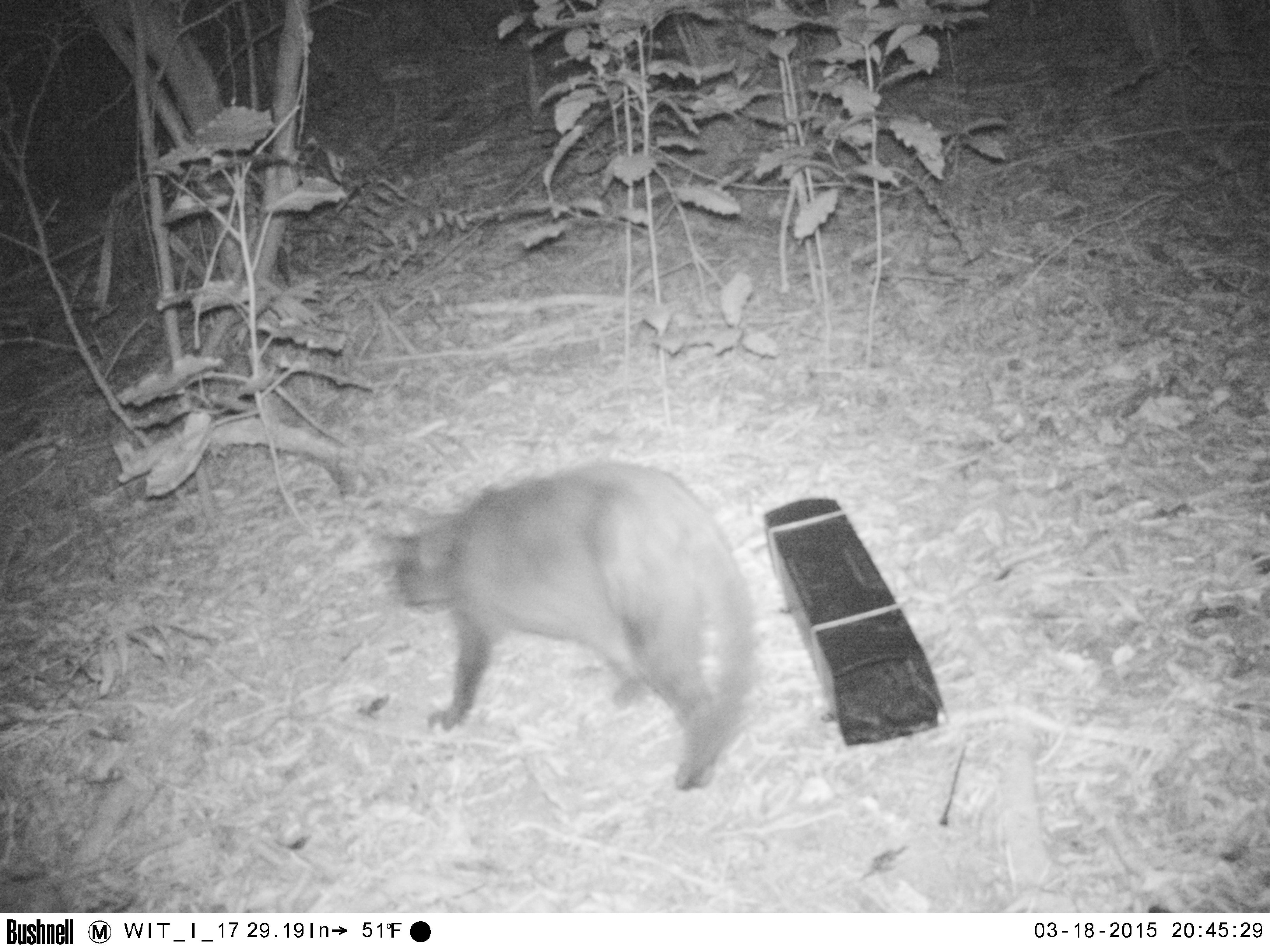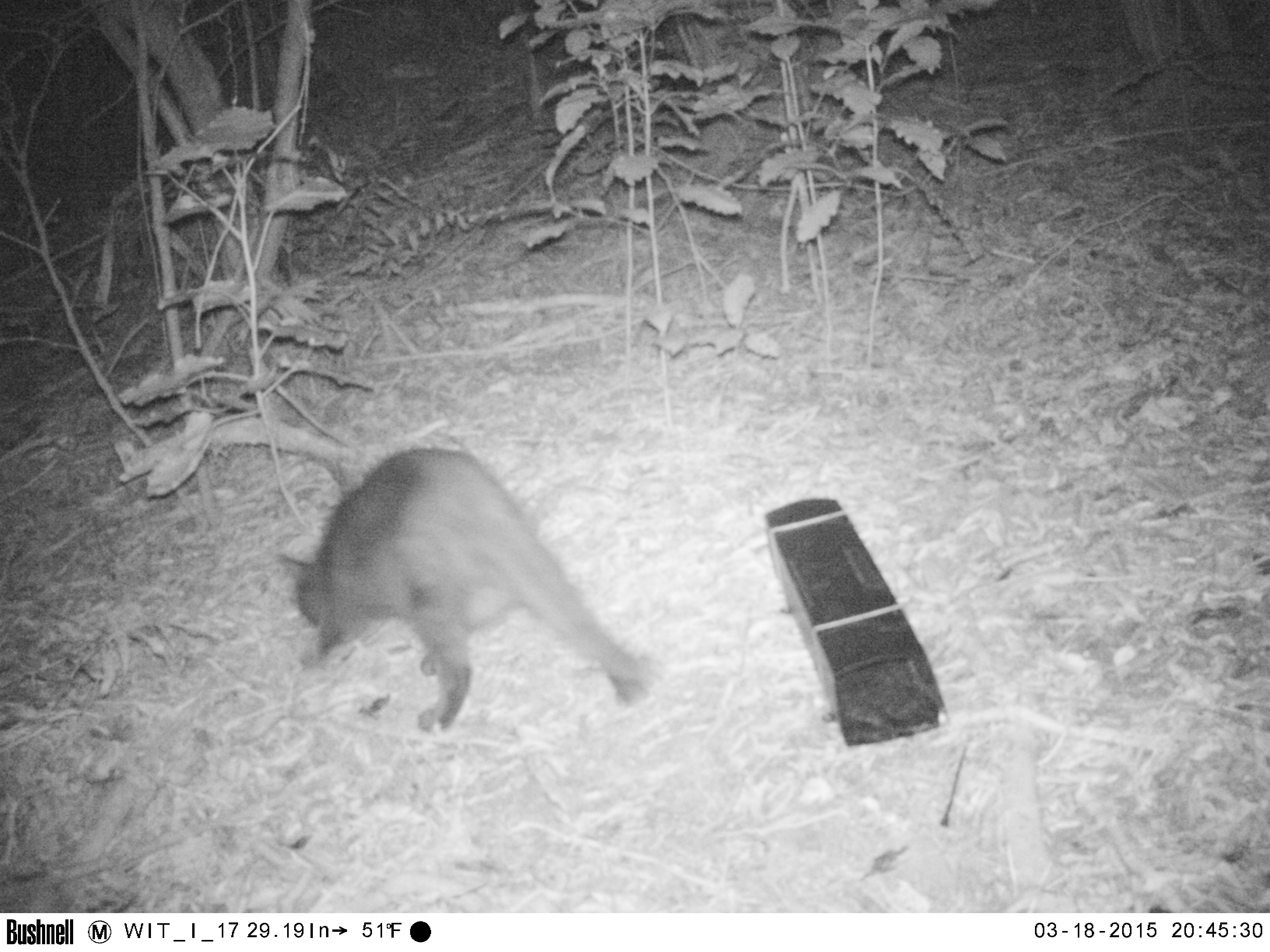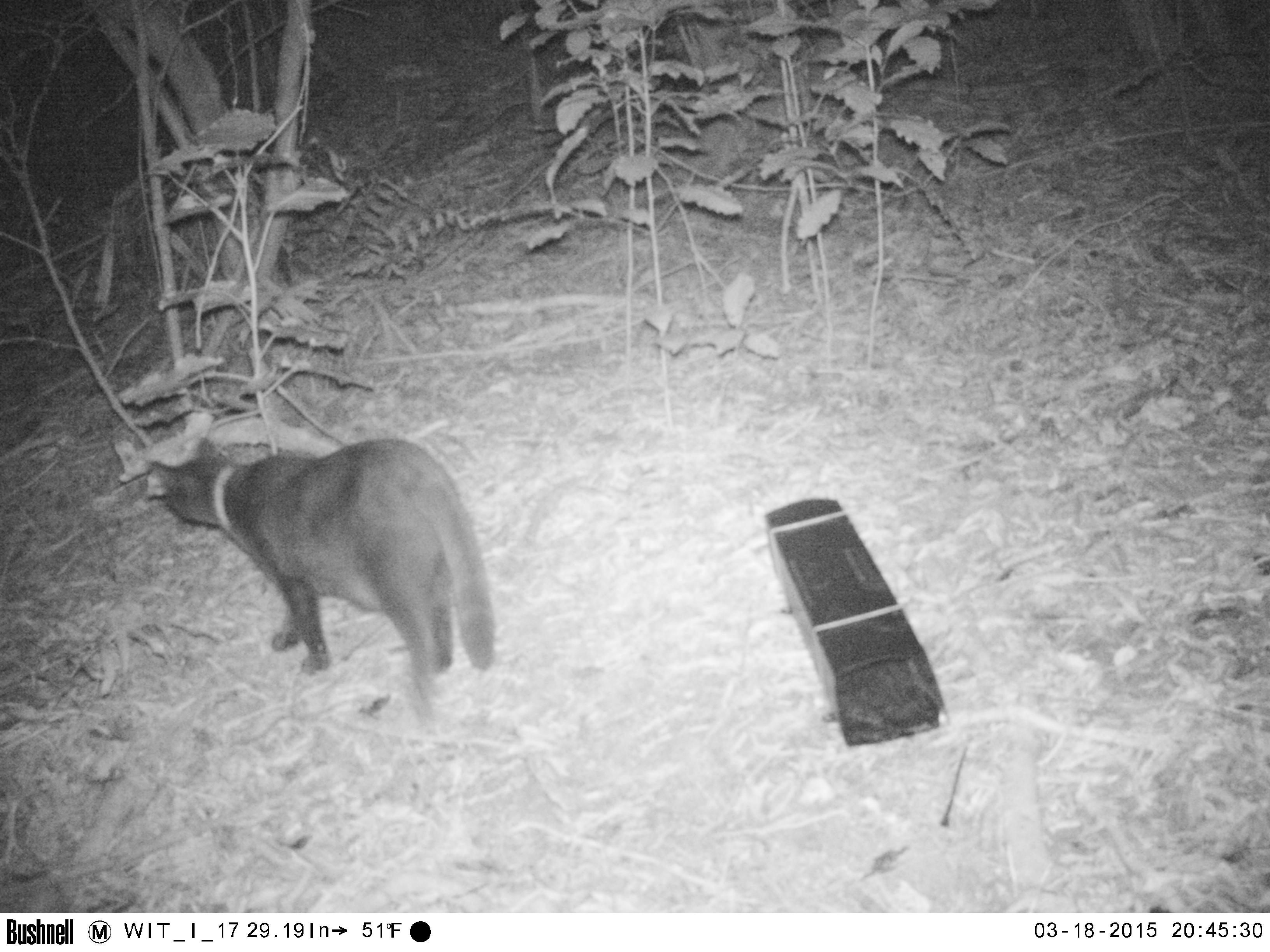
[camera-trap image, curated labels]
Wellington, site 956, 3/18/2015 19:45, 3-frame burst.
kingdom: Animalia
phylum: Chordata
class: Mammalia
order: Carnivora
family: Felidae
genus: Felis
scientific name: Felis catus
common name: cat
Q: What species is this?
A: Cat (Felis catus).